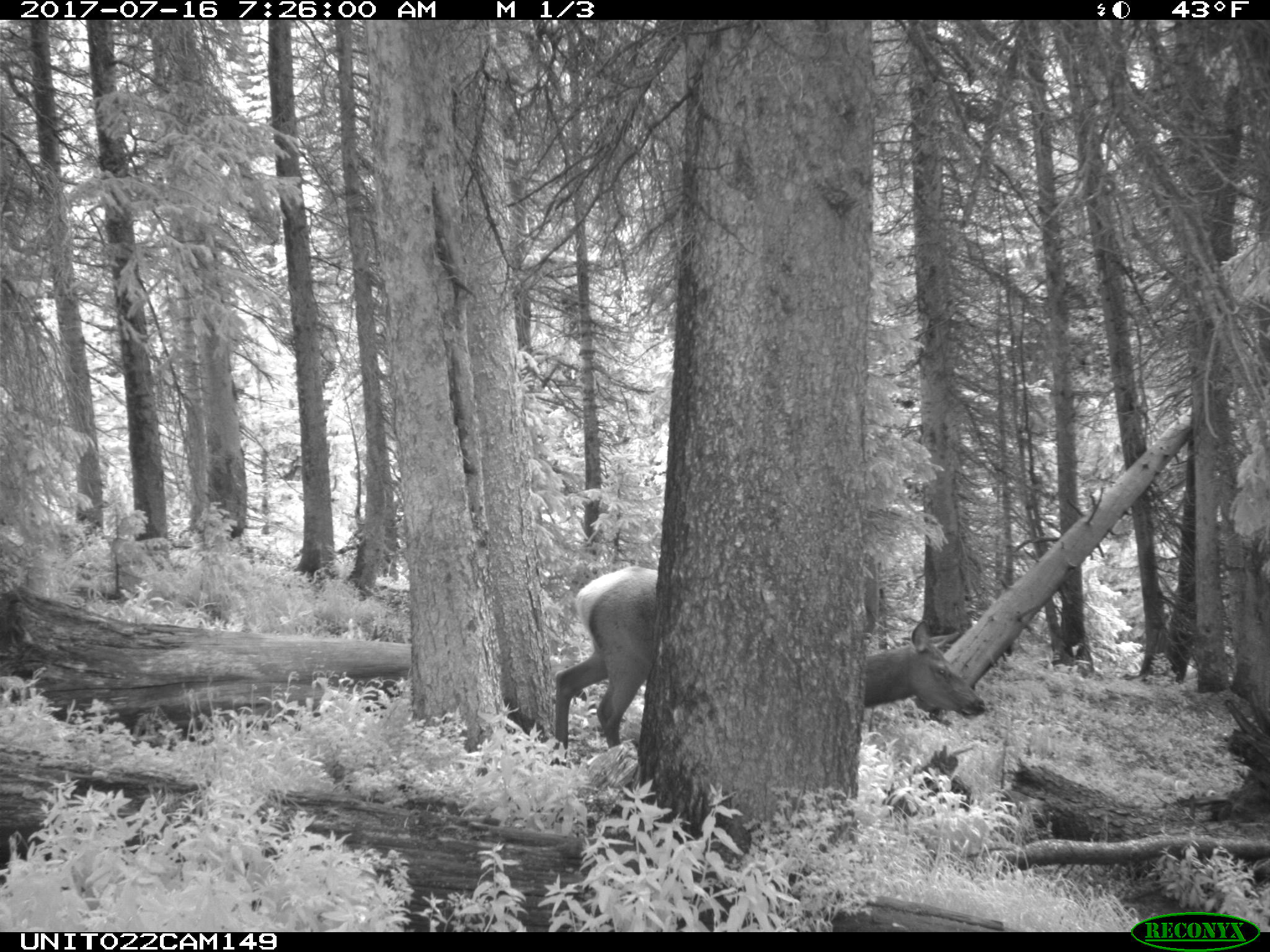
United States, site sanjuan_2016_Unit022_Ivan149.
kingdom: Animalia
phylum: Chordata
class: Mammalia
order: Artiodactyla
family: Cervidae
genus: Cervus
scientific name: Cervus elaphus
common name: red deer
Cervus elaphus (red deer).